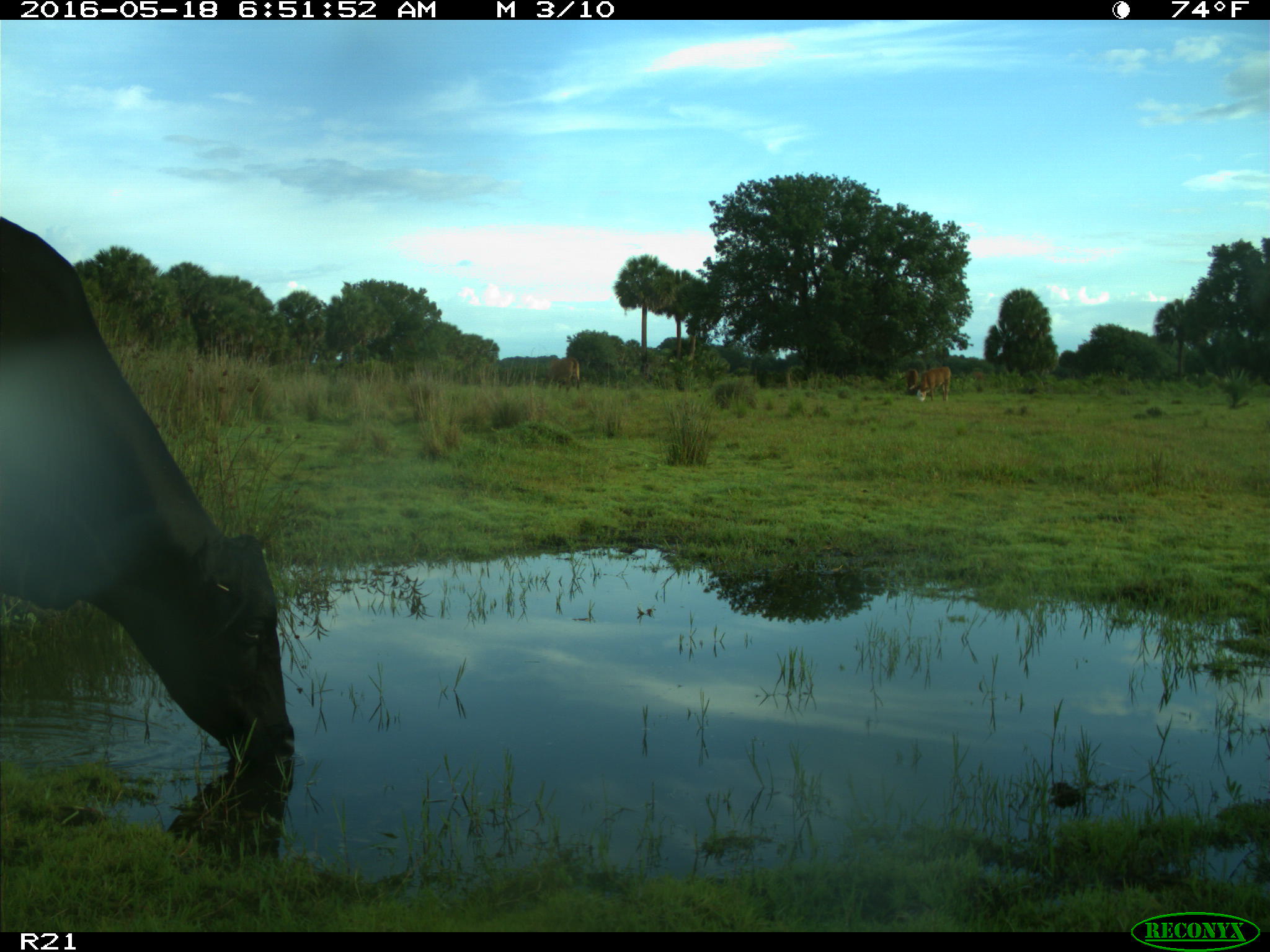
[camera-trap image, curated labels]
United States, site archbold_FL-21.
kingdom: Animalia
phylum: Chordata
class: Mammalia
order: Artiodactyla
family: Bovidae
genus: Bos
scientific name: Bos taurus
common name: domestic cow